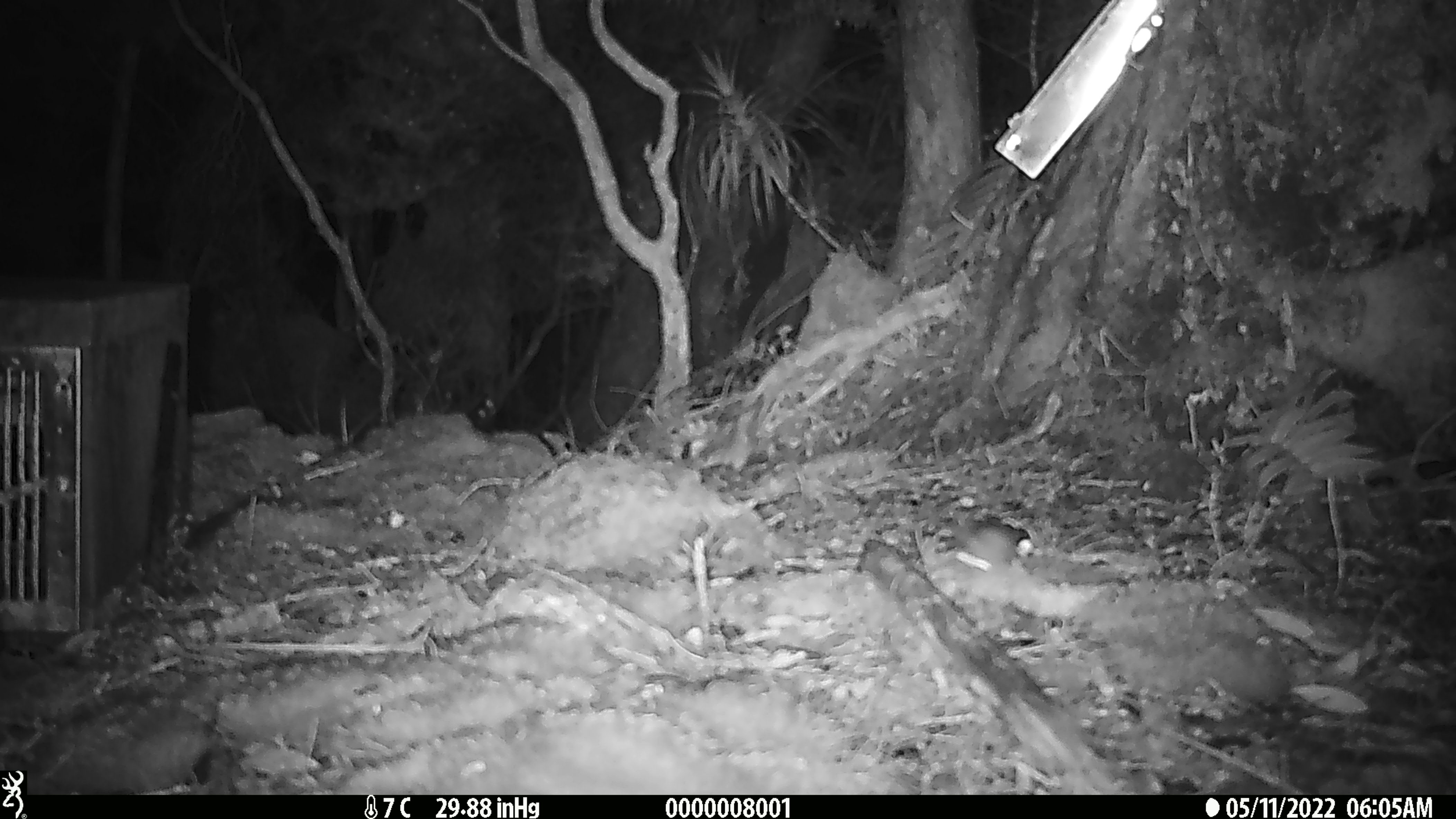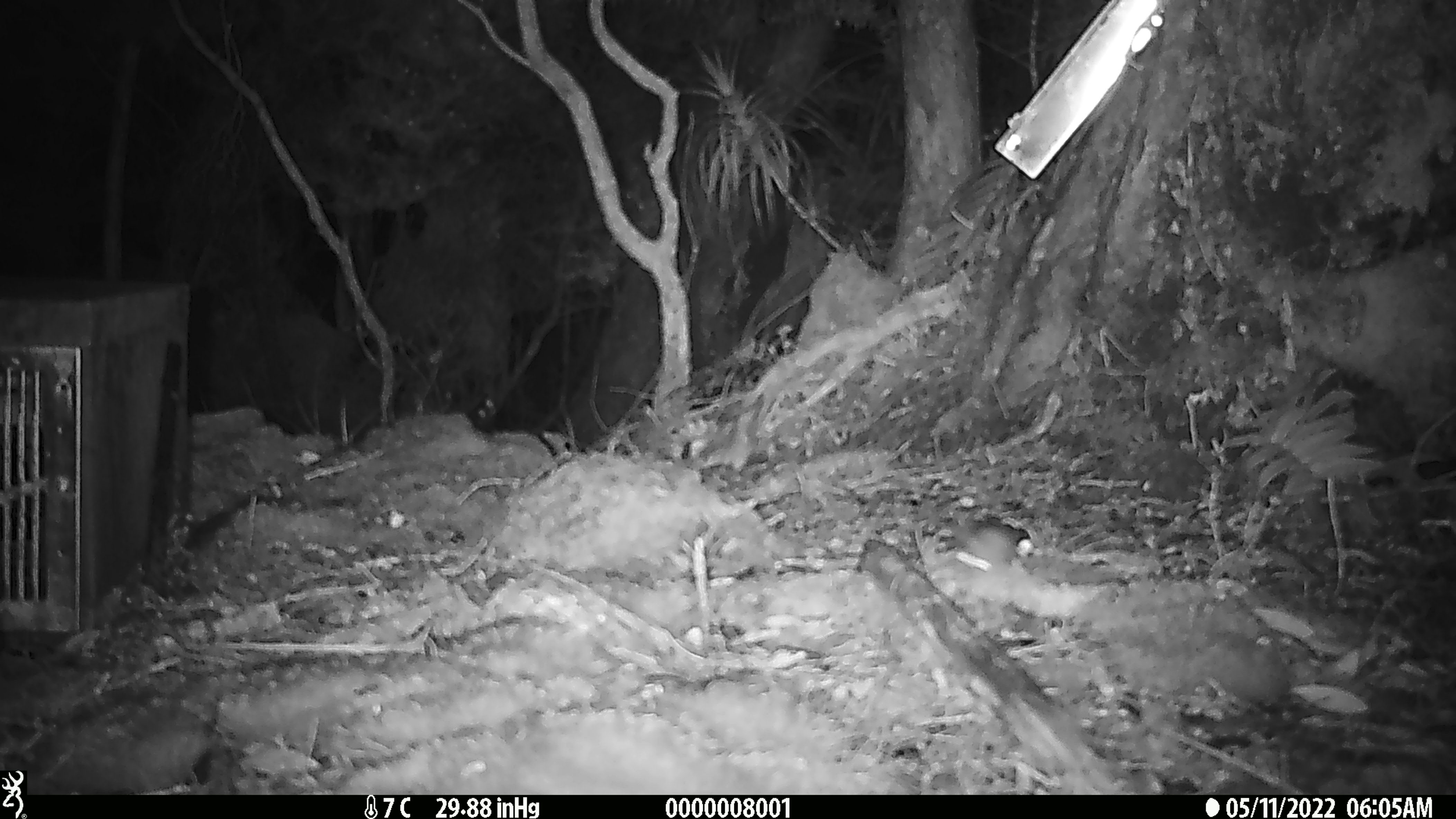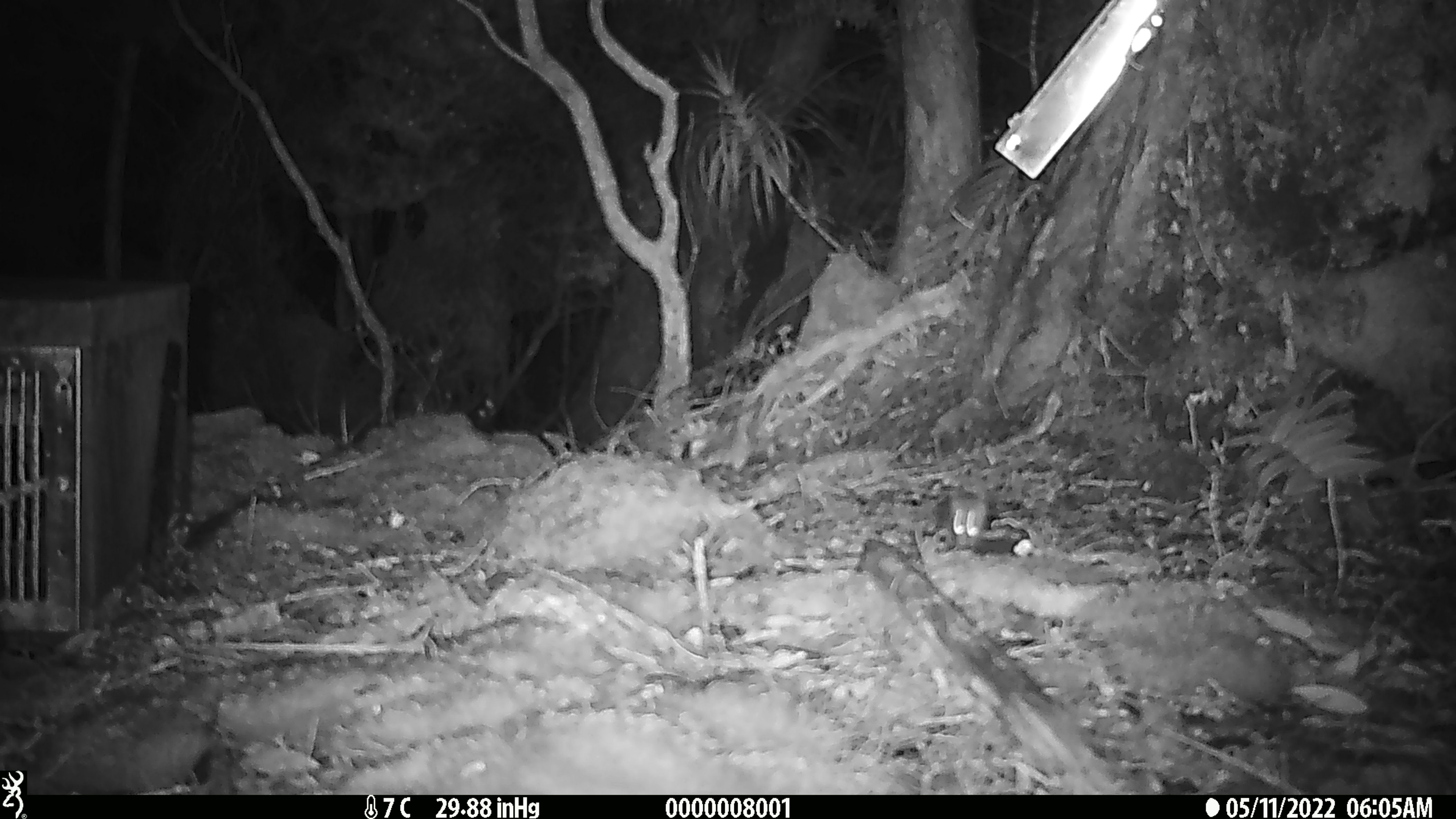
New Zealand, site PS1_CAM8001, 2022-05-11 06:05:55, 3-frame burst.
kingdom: Animalia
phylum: Chordata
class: Mammalia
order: Rodentia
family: Muridae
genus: Mus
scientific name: Mus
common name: mouse